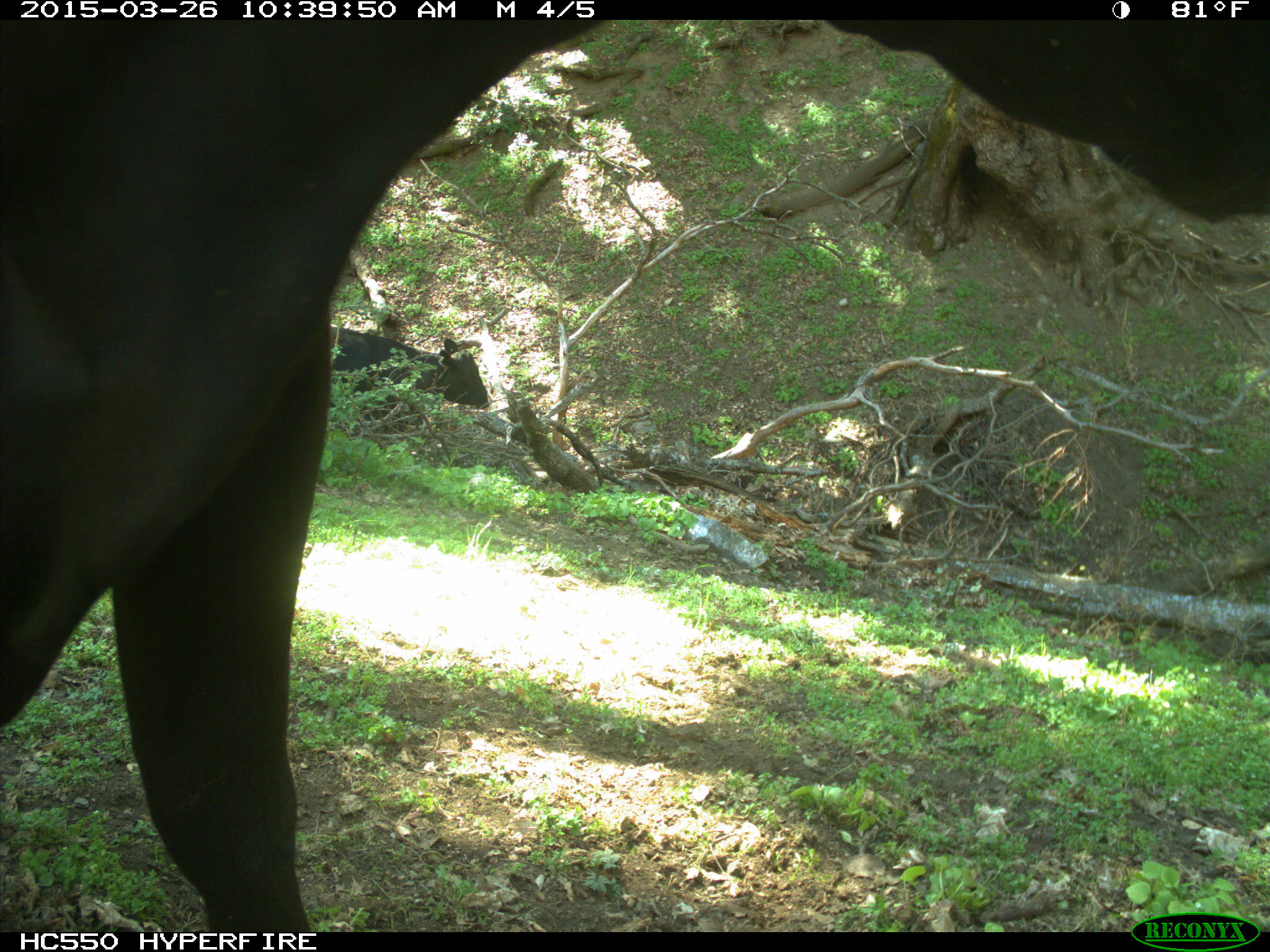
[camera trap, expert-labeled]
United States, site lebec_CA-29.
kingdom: Animalia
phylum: Chordata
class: Mammalia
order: Artiodactyla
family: Bovidae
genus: Bos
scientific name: Bos taurus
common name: domestic cow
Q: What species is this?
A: Bos taurus (domestic cow).